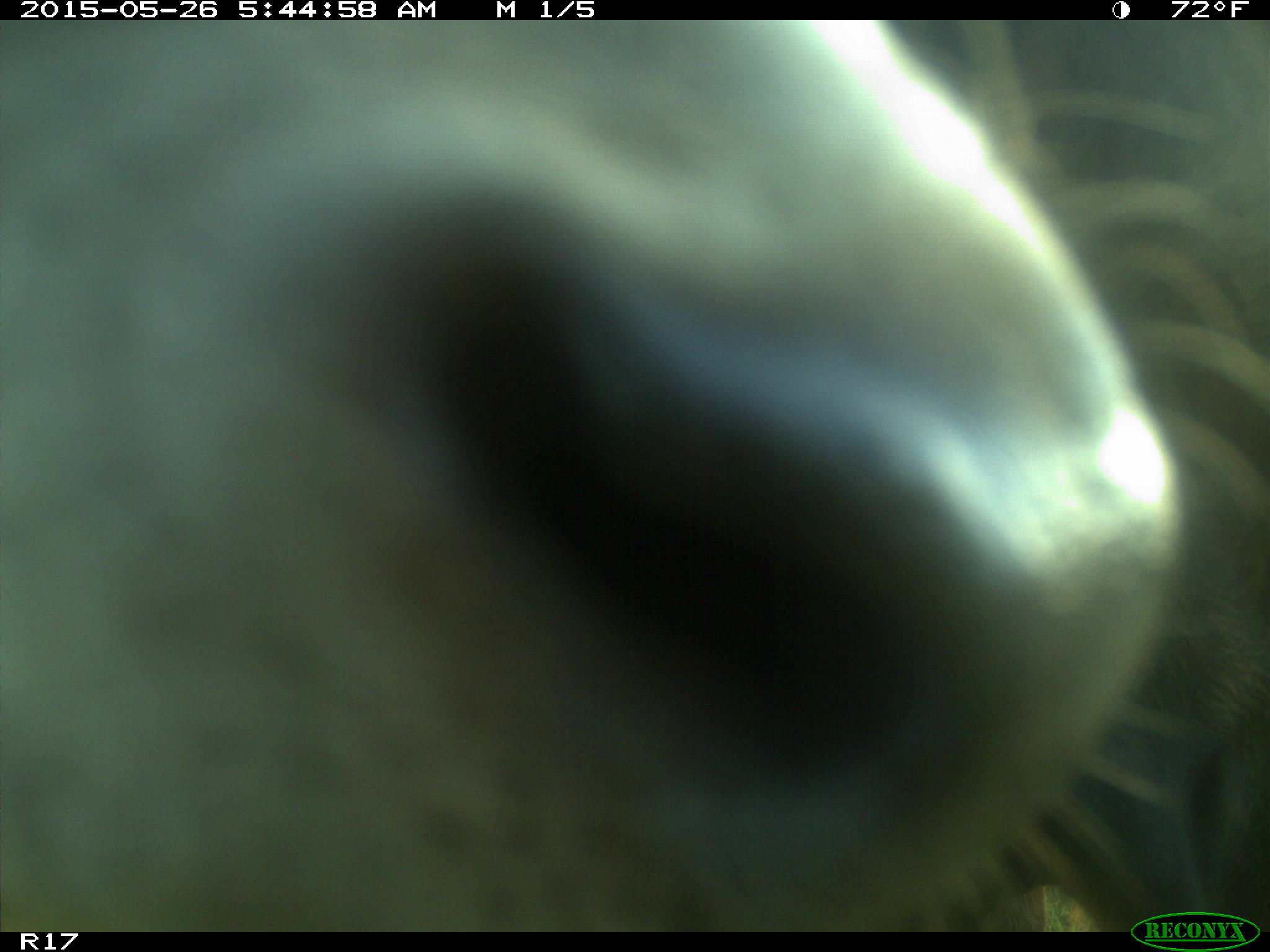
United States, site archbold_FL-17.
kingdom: Animalia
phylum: Chordata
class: Mammalia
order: Artiodactyla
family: Bovidae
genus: Bos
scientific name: Bos taurus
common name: domestic cow